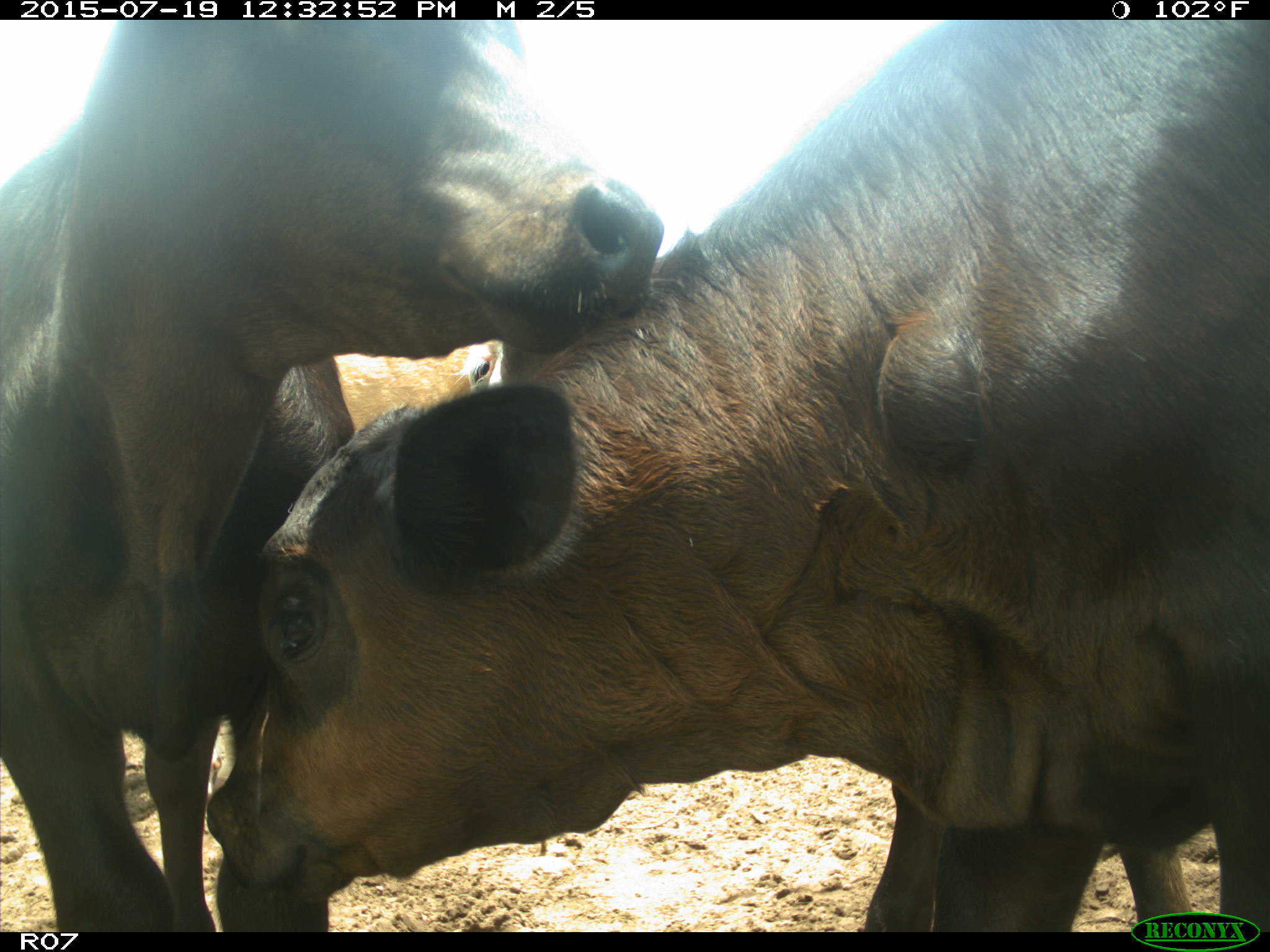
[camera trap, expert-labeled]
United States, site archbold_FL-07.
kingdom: Animalia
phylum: Chordata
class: Mammalia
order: Artiodactyla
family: Bovidae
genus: Bos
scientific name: Bos taurus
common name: domestic cow